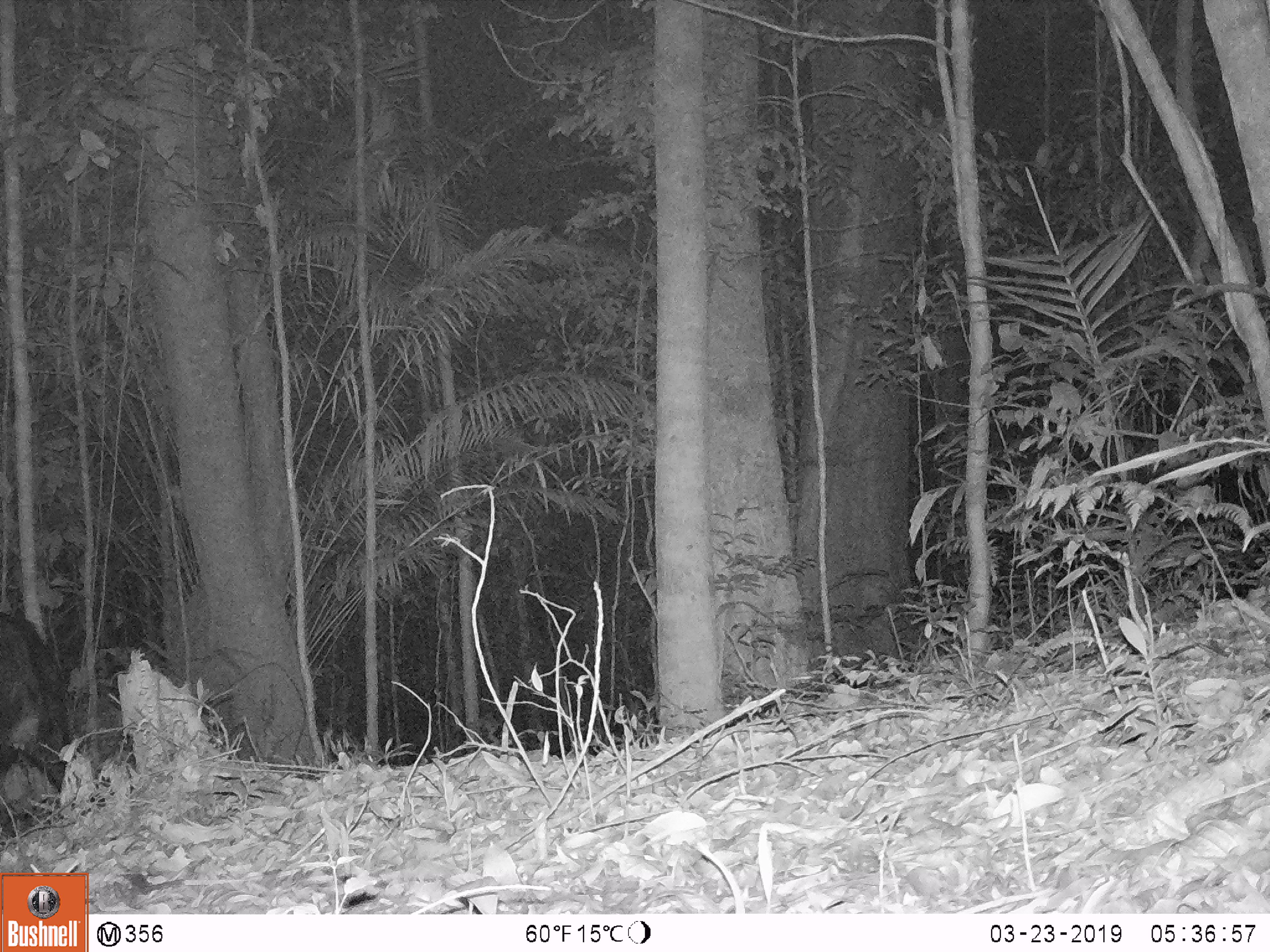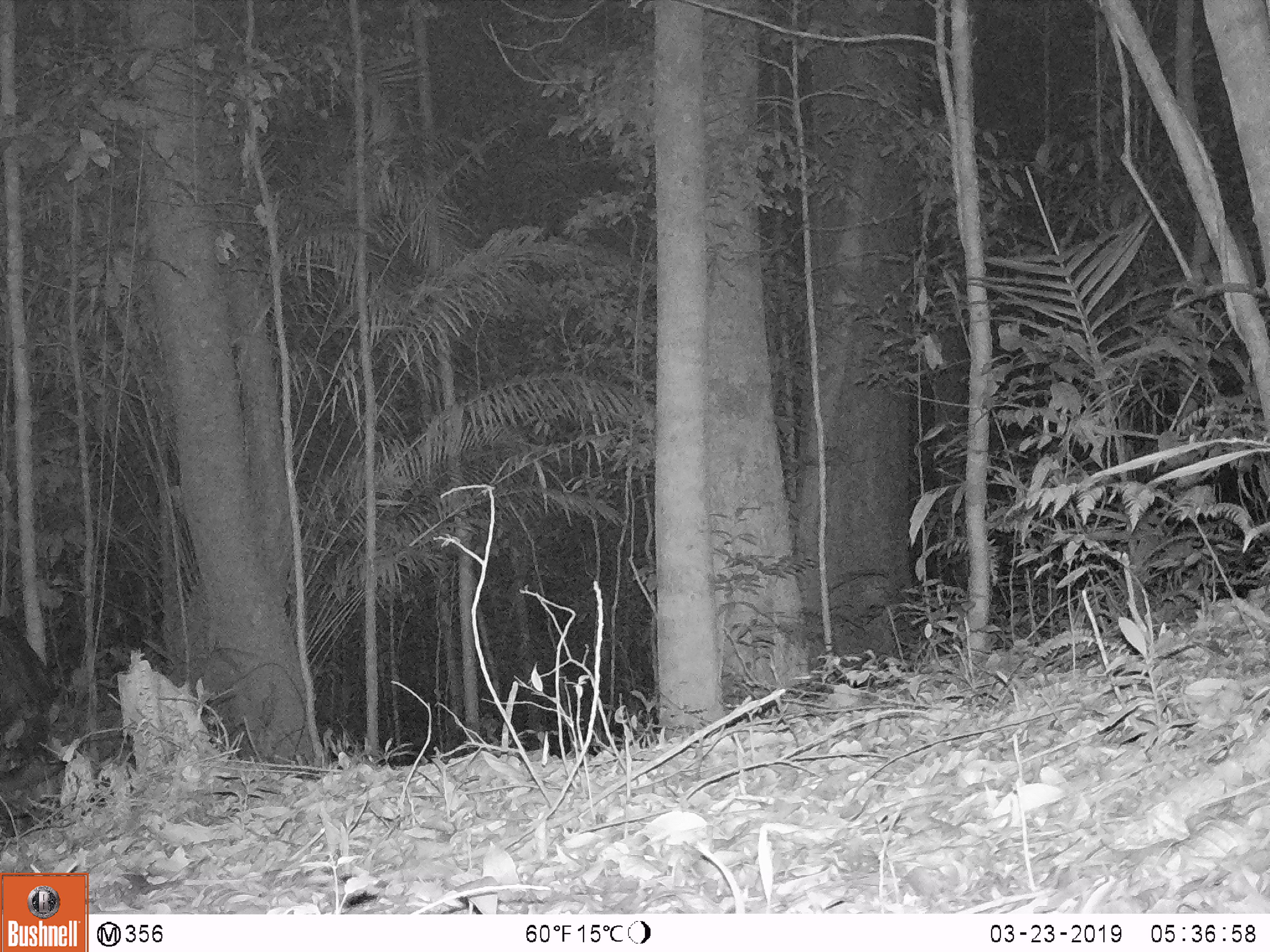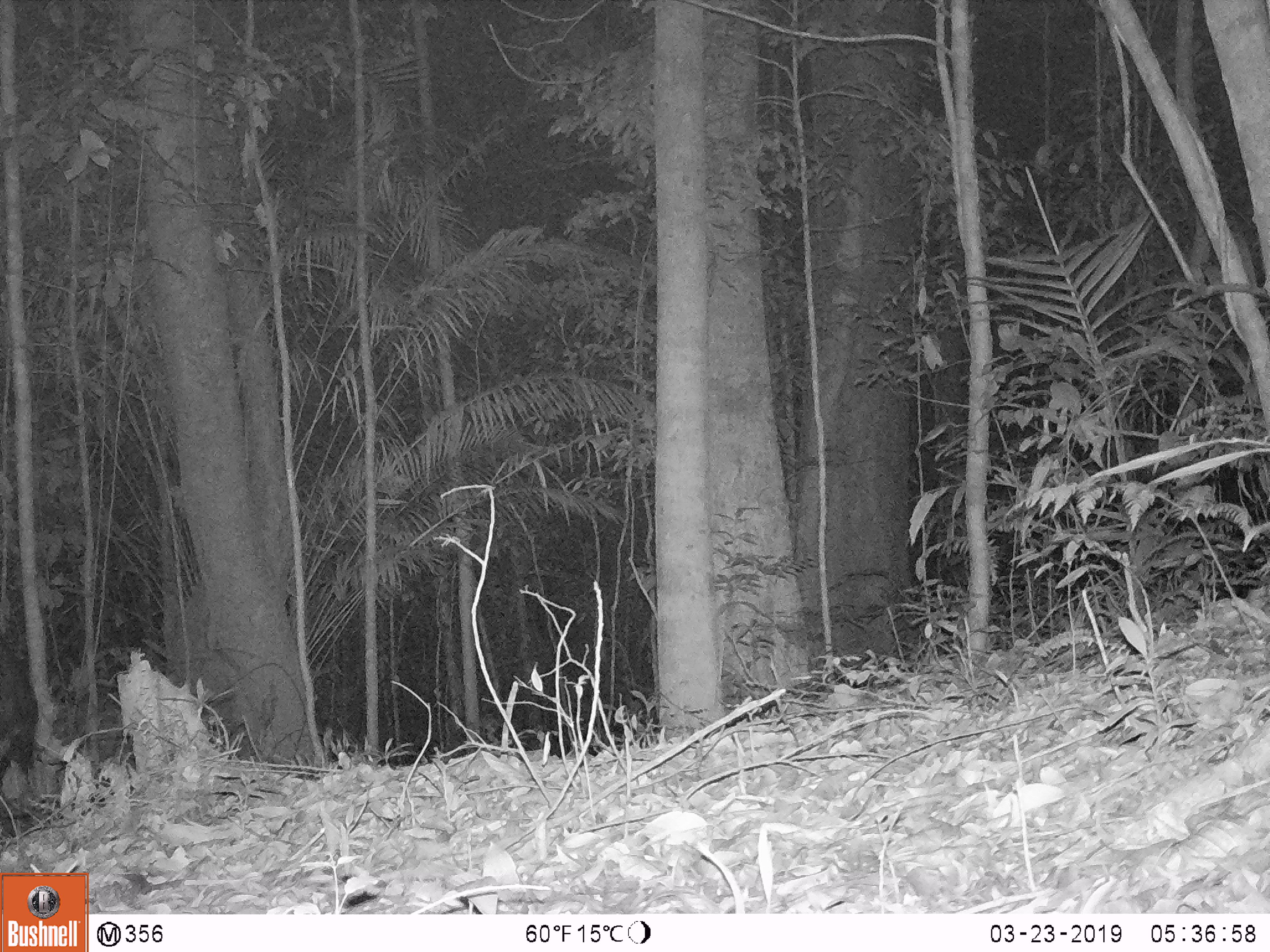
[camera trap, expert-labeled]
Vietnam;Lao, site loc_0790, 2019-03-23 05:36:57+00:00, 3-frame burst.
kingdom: Animalia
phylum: Chordata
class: Mammalia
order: Artiodactyla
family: Bovidae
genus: Capricornis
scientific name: Capricornis sumatraensis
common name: chinese serow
Chinese serow (Capricornis sumatraensis). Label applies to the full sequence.